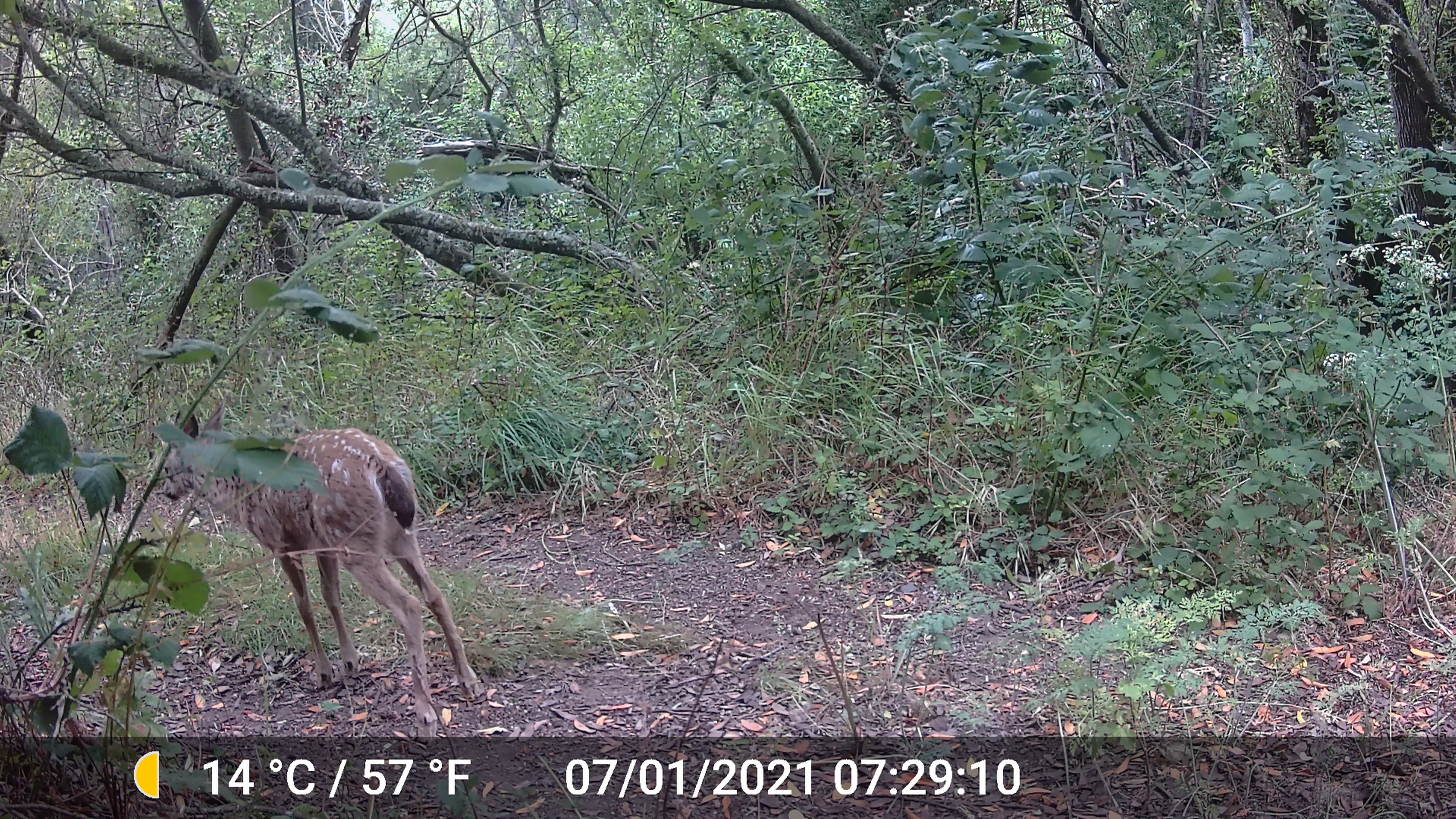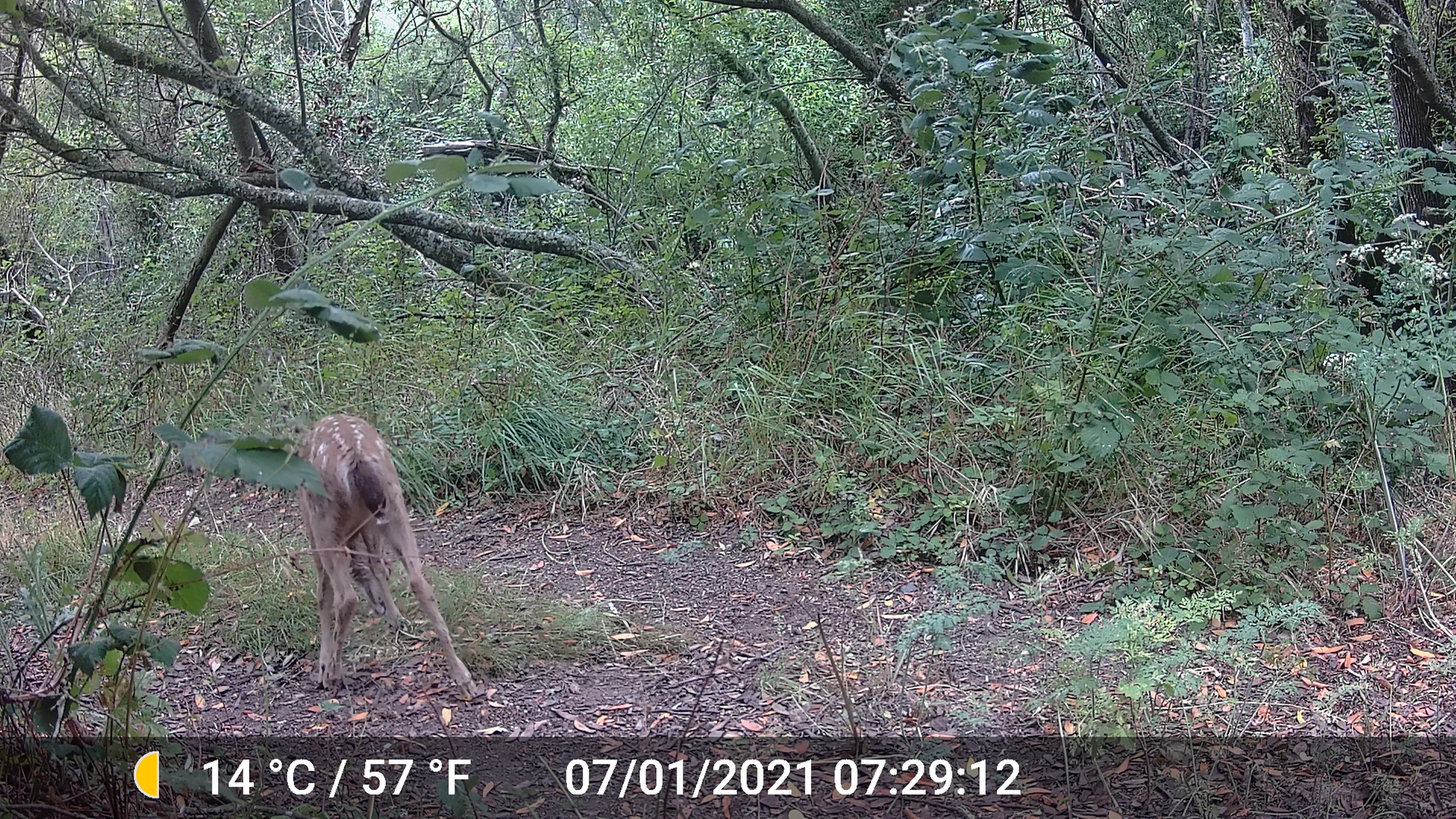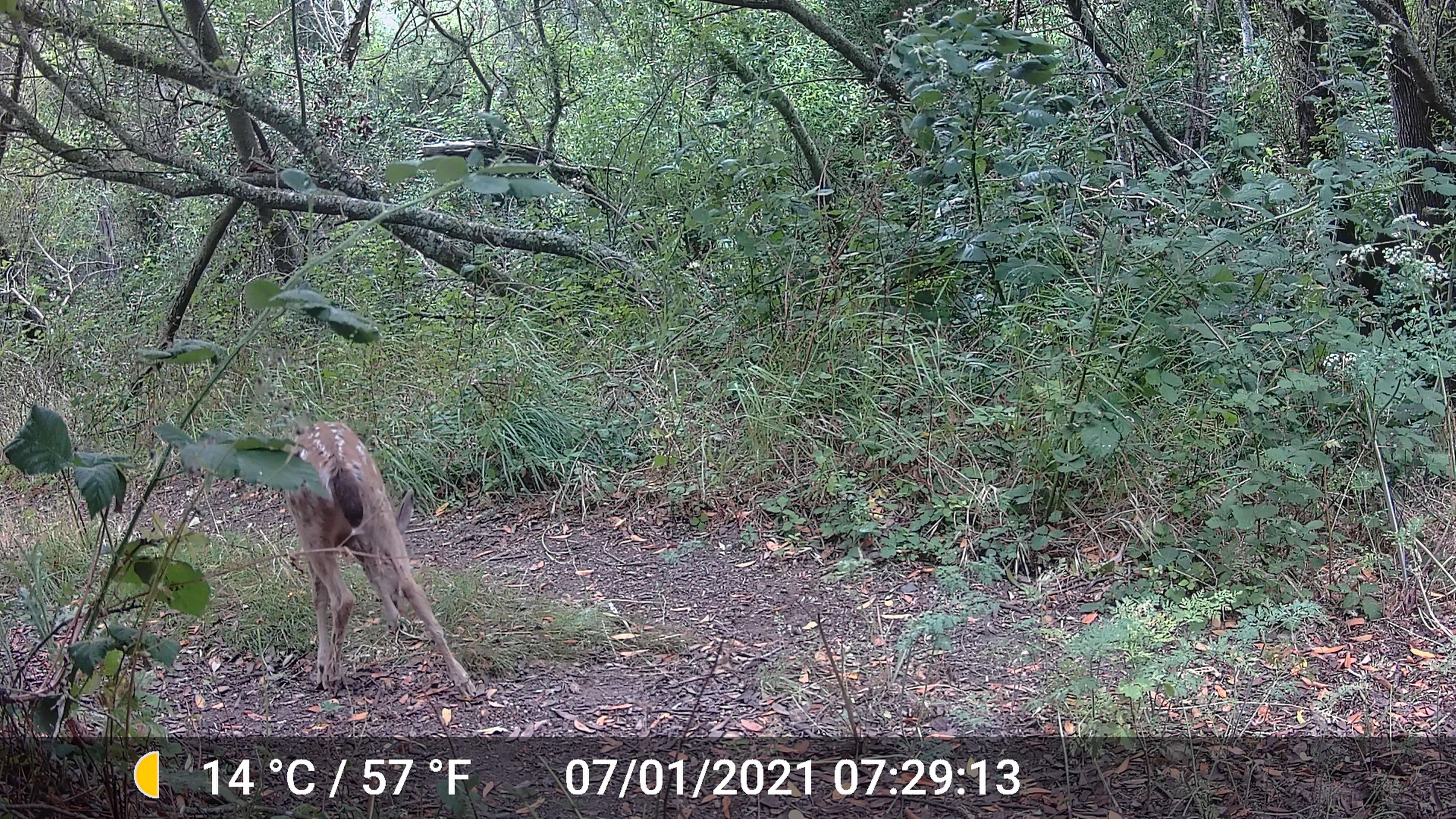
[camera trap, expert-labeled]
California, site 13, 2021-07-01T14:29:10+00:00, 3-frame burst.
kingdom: Animalia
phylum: Chordata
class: Mammalia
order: Artiodactyla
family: Cervidae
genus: Odocoileus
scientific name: Odocoileus hemionus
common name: mule deer